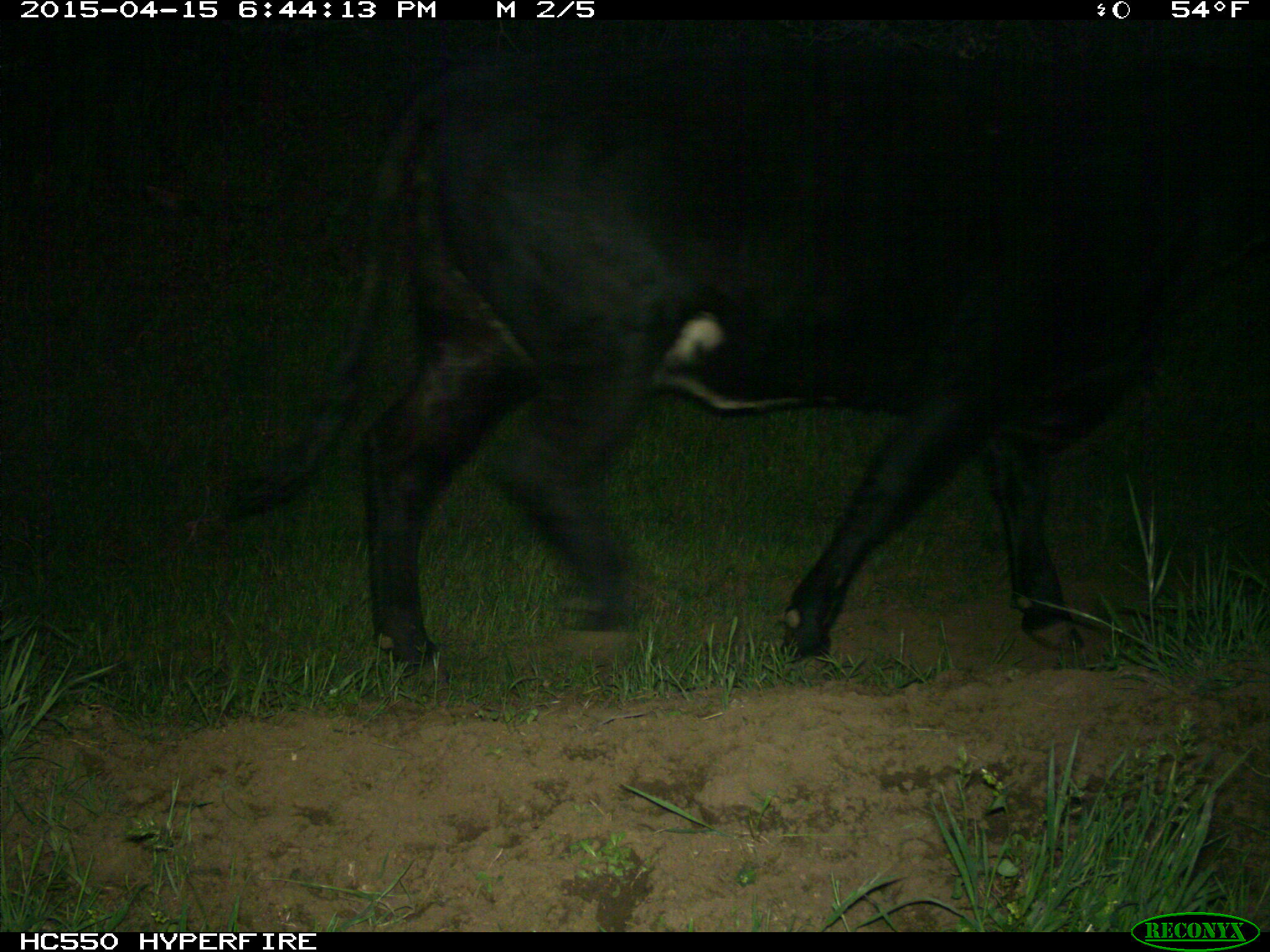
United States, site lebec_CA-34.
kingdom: Animalia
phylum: Chordata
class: Mammalia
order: Artiodactyla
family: Bovidae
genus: Bos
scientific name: Bos taurus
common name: domestic cow